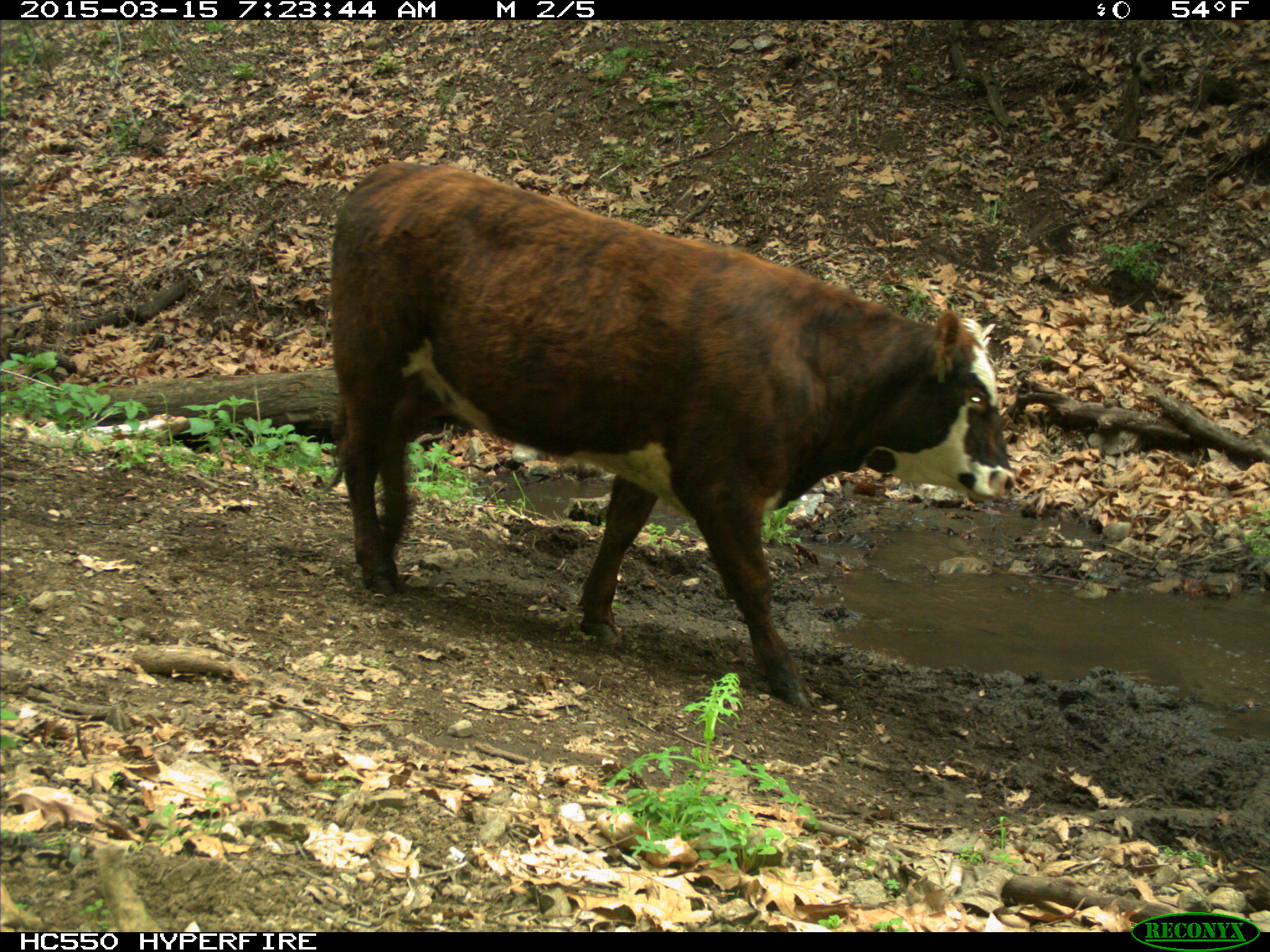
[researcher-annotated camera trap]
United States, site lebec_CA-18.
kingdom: Animalia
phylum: Chordata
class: Mammalia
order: Artiodactyla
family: Bovidae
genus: Bos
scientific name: Bos taurus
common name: domestic cow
Bos taurus (domestic cow).